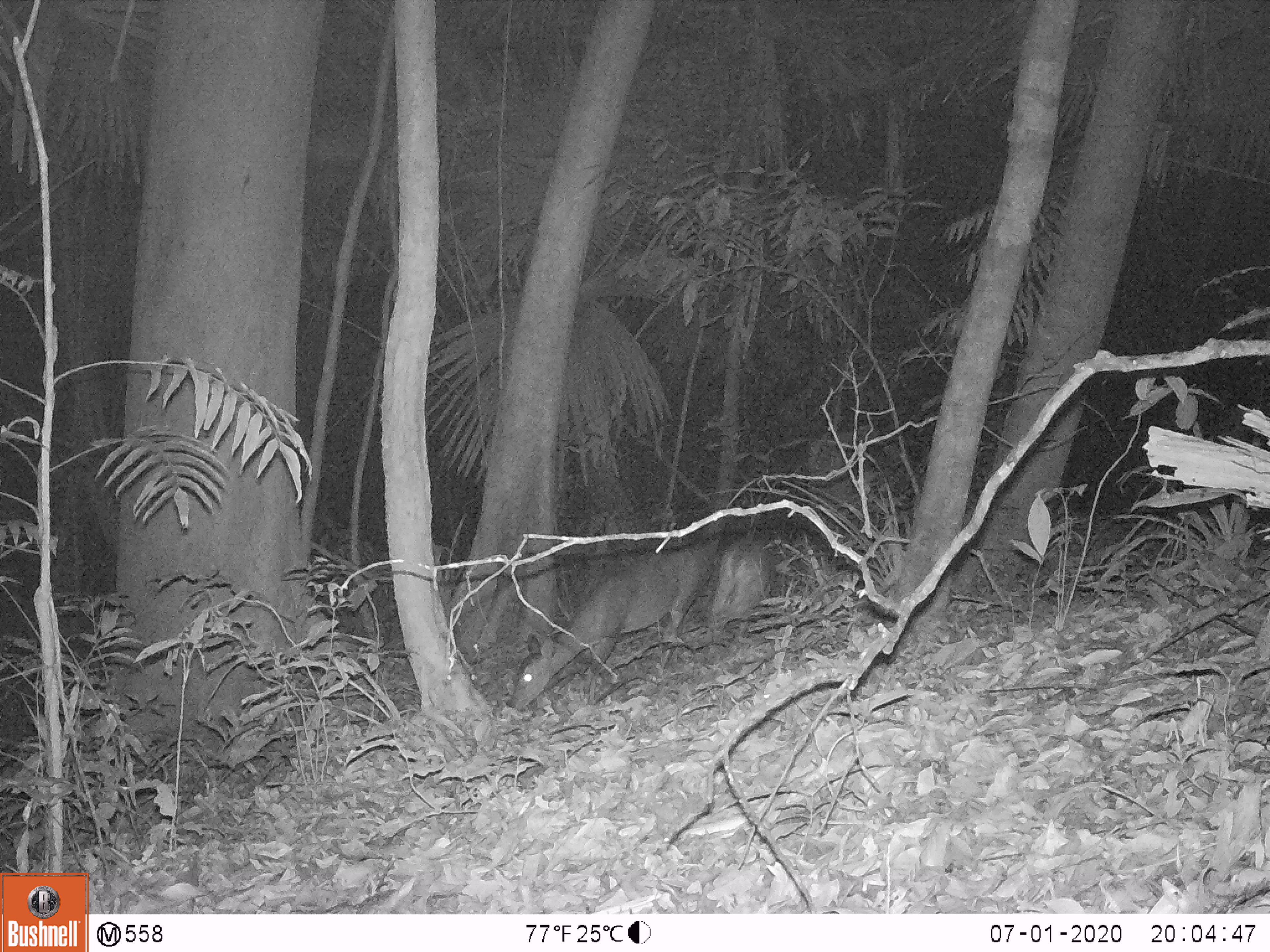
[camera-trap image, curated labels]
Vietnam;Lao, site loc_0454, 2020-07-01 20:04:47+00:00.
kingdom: Animalia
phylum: Chordata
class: Mammalia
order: Artiodactyla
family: Cervidae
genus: Muntiacus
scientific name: Muntiacus vuquangensis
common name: large-antlered muntjac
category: large antlered muntjac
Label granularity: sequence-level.